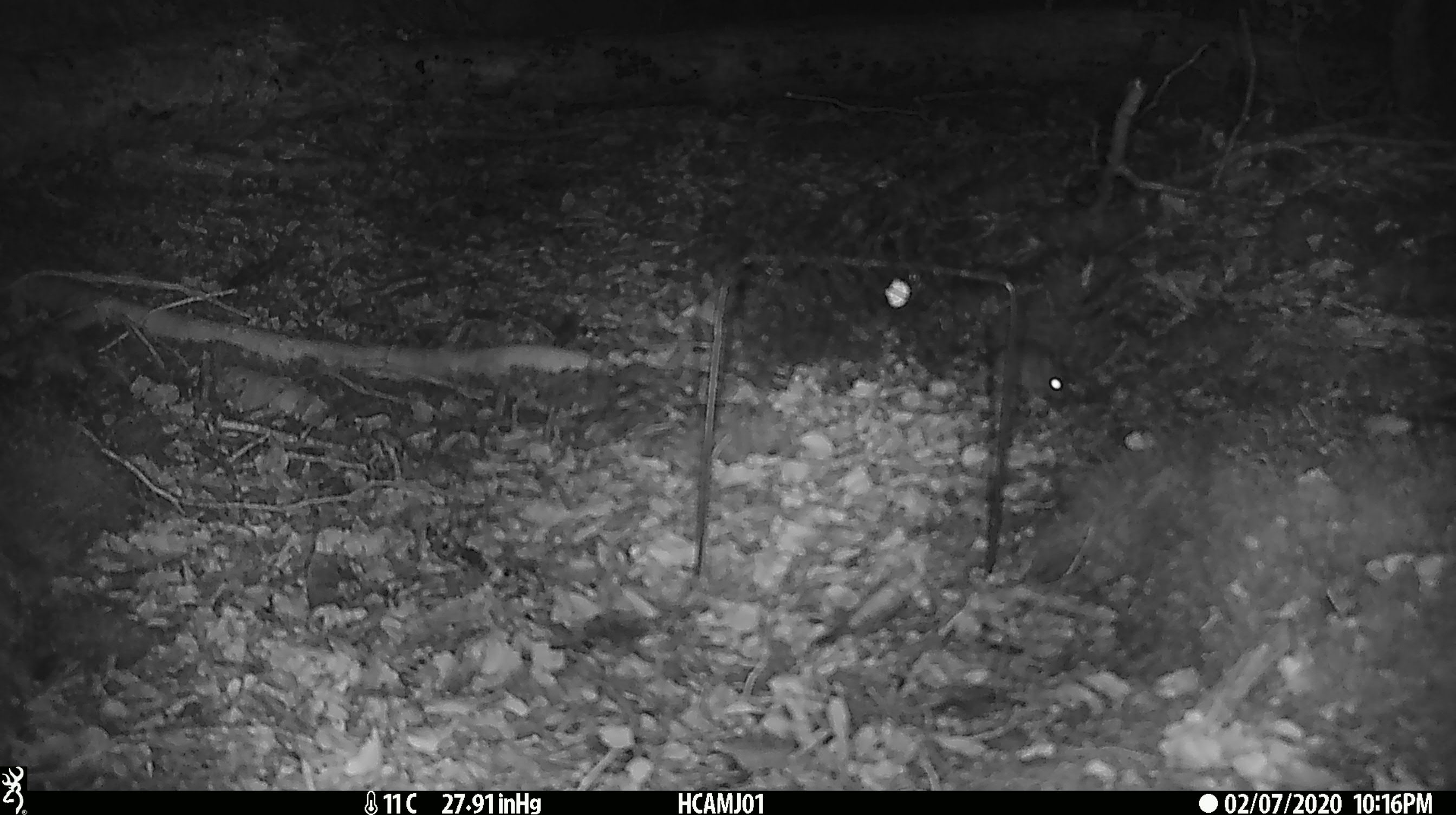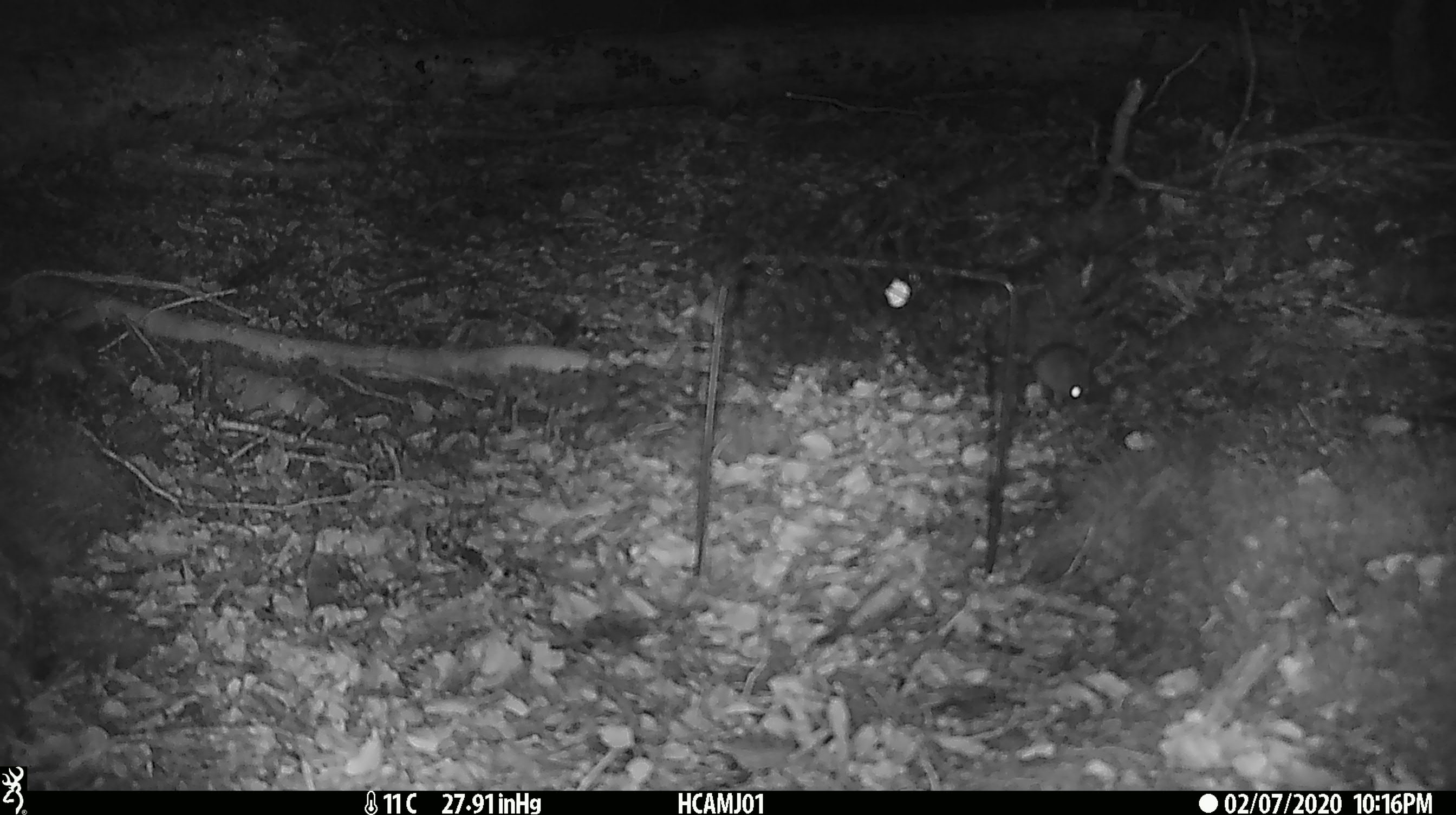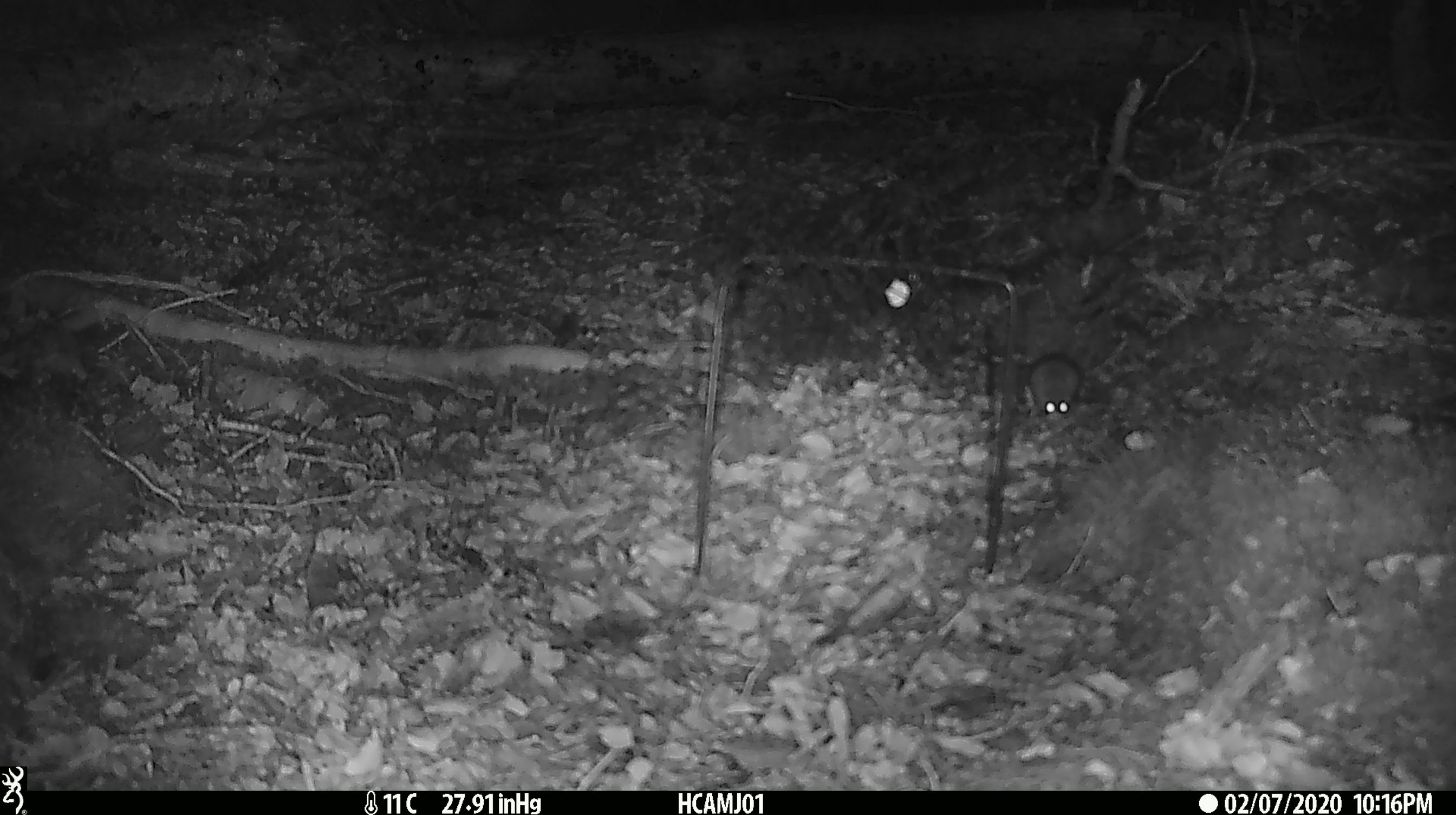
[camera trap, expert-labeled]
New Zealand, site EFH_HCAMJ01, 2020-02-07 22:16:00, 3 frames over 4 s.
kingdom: Animalia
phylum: Chordata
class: Mammalia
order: Rodentia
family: Muridae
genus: Mus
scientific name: Mus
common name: mouse